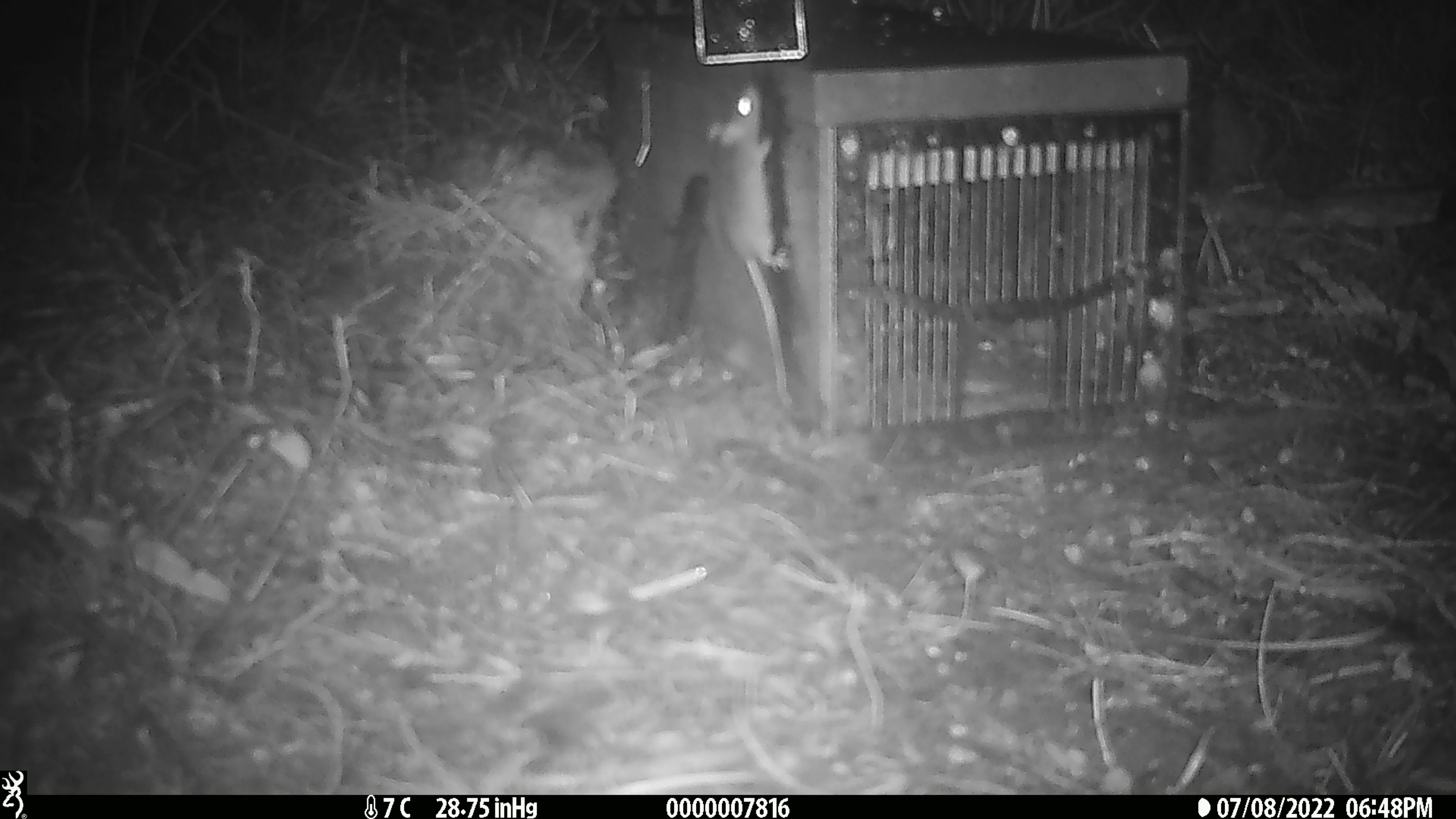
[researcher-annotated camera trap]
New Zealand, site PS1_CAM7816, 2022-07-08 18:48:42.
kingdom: Animalia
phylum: Chordata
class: Mammalia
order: Rodentia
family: Muridae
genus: Mus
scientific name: Mus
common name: mouse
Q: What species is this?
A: Mouse (Mus).